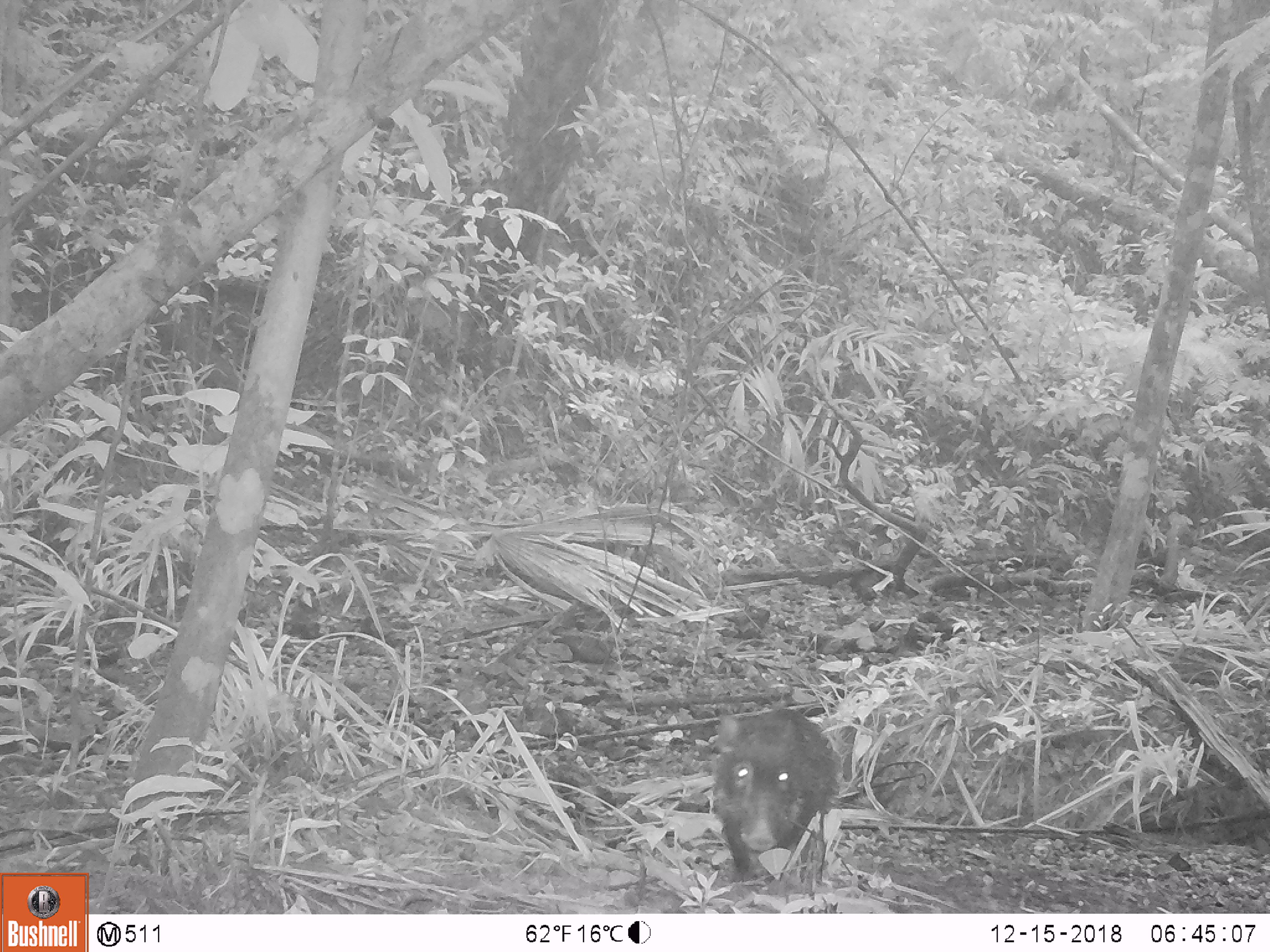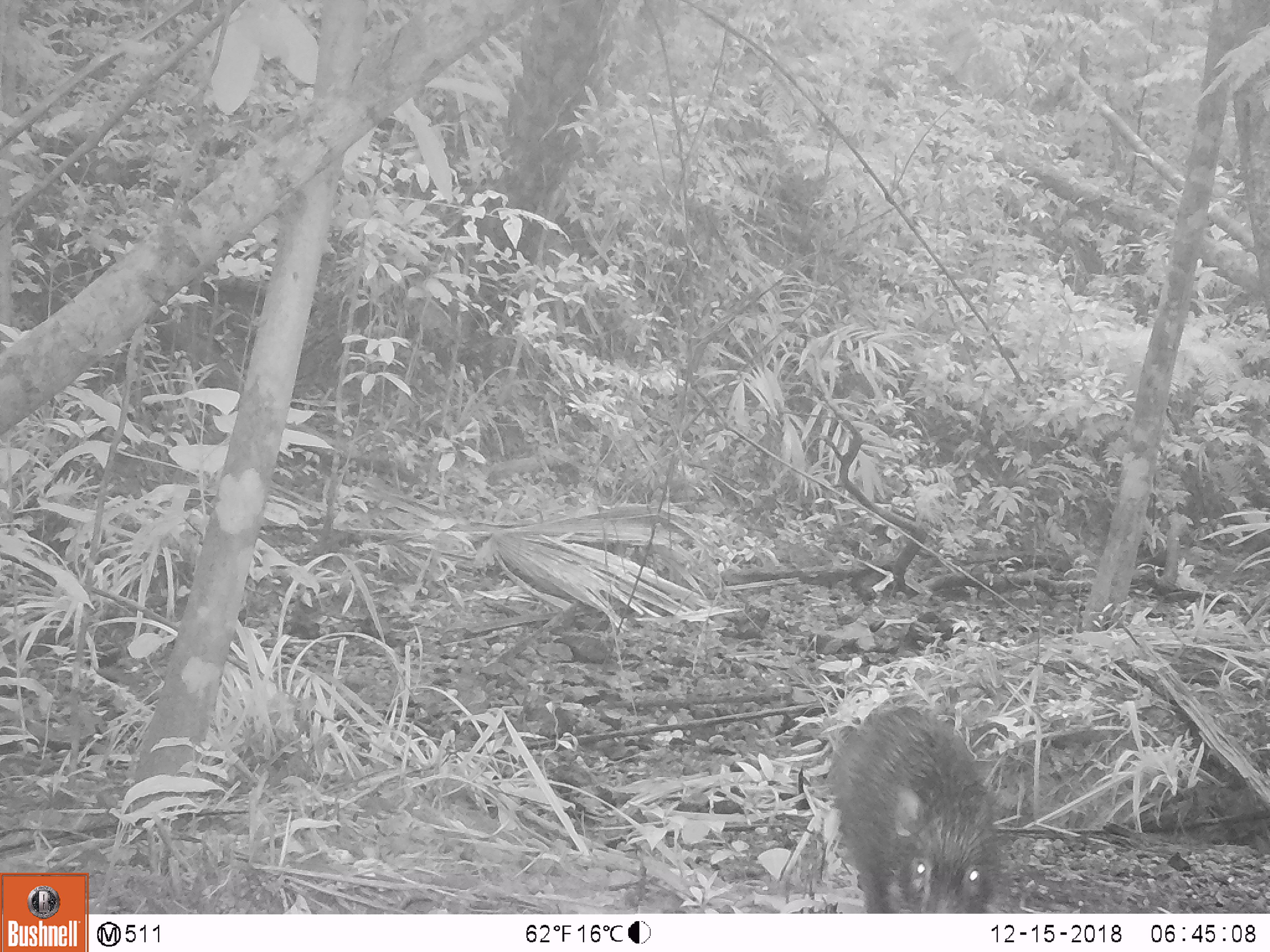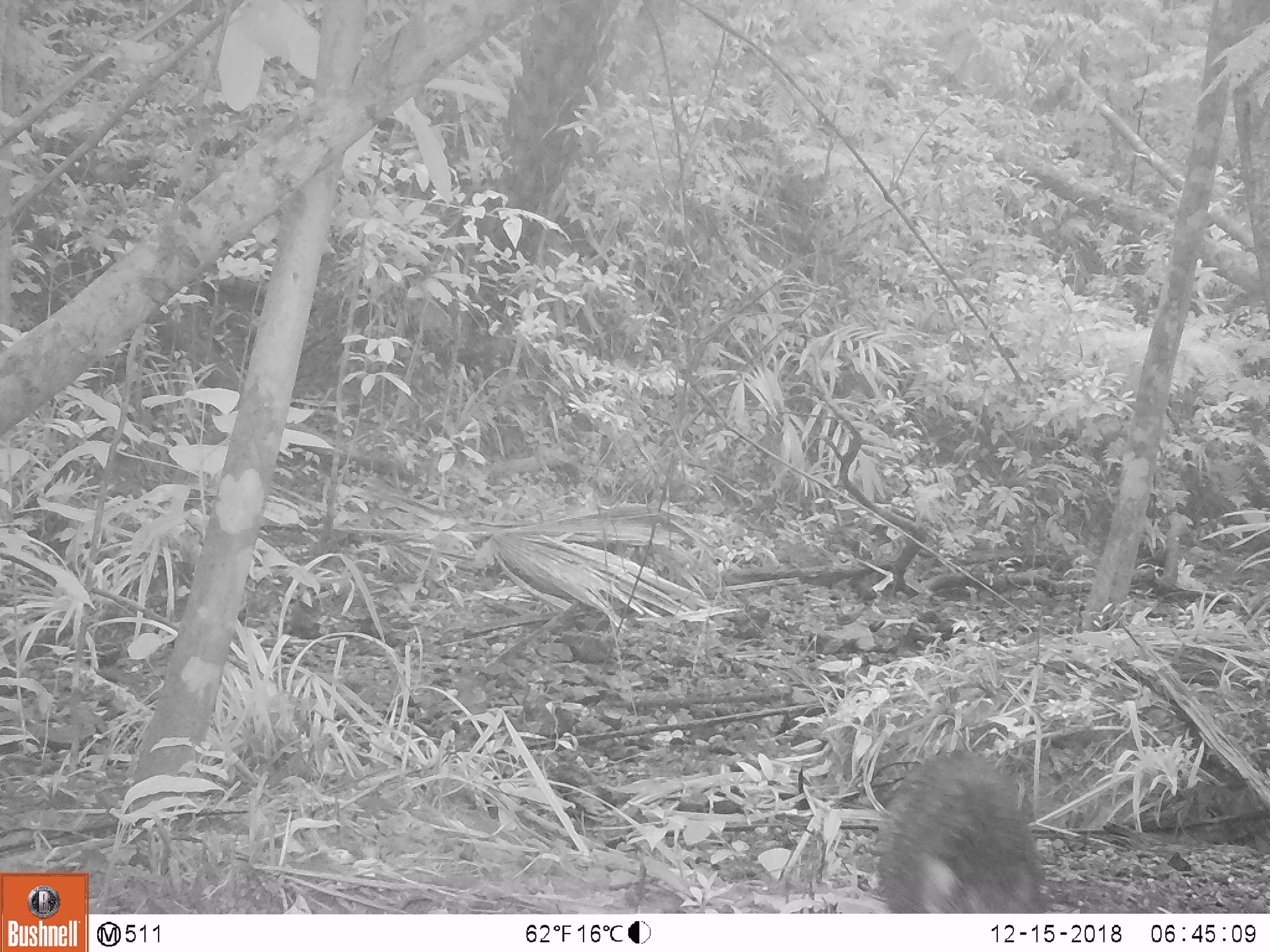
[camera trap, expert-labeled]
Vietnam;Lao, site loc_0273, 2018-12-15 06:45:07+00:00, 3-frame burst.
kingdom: Animalia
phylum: Chordata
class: Mammalia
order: Artiodactyla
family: Suidae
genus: Sus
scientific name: Sus scrofa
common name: eurasian wild pig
Eurasian wild pig (Sus scrofa). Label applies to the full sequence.